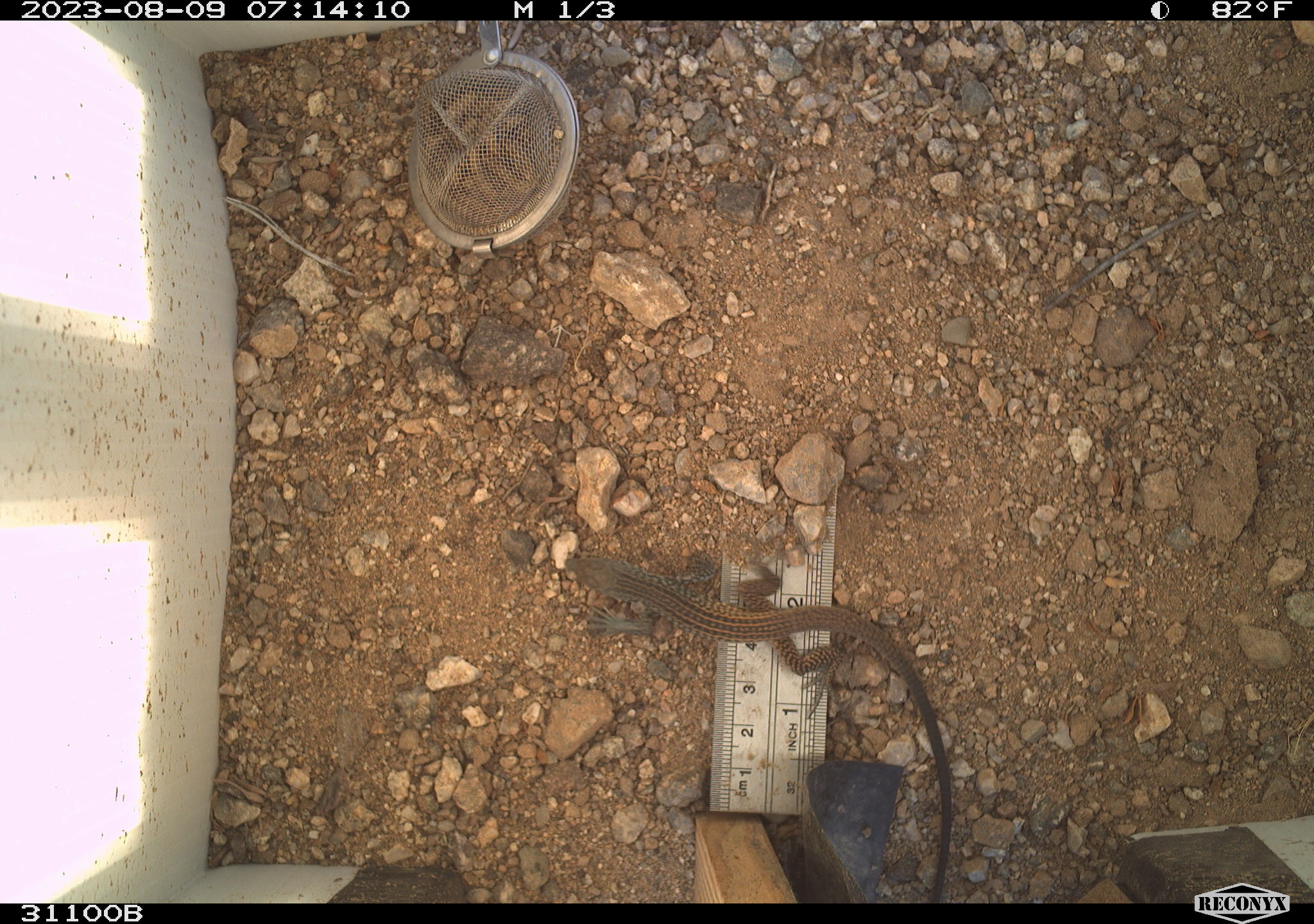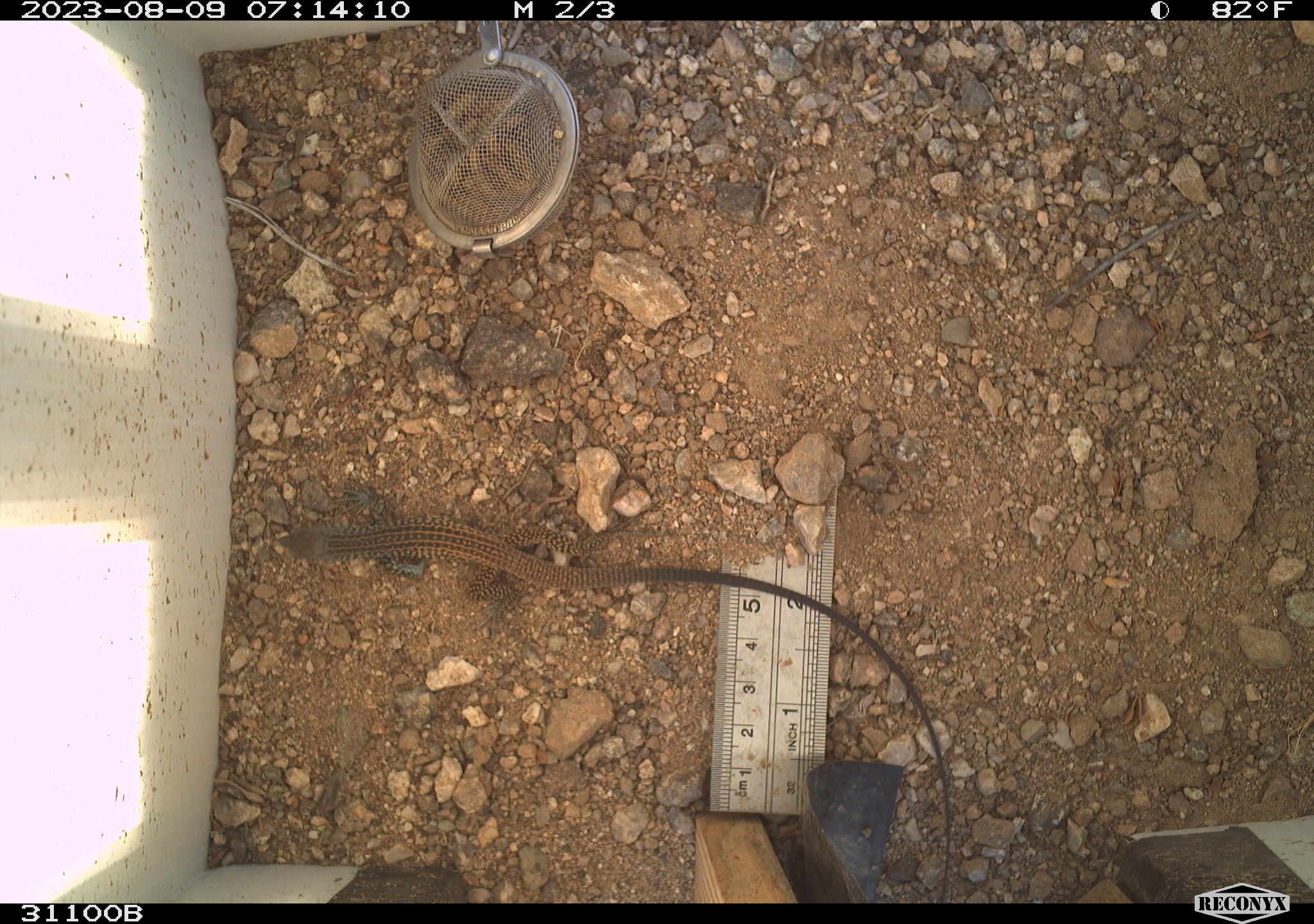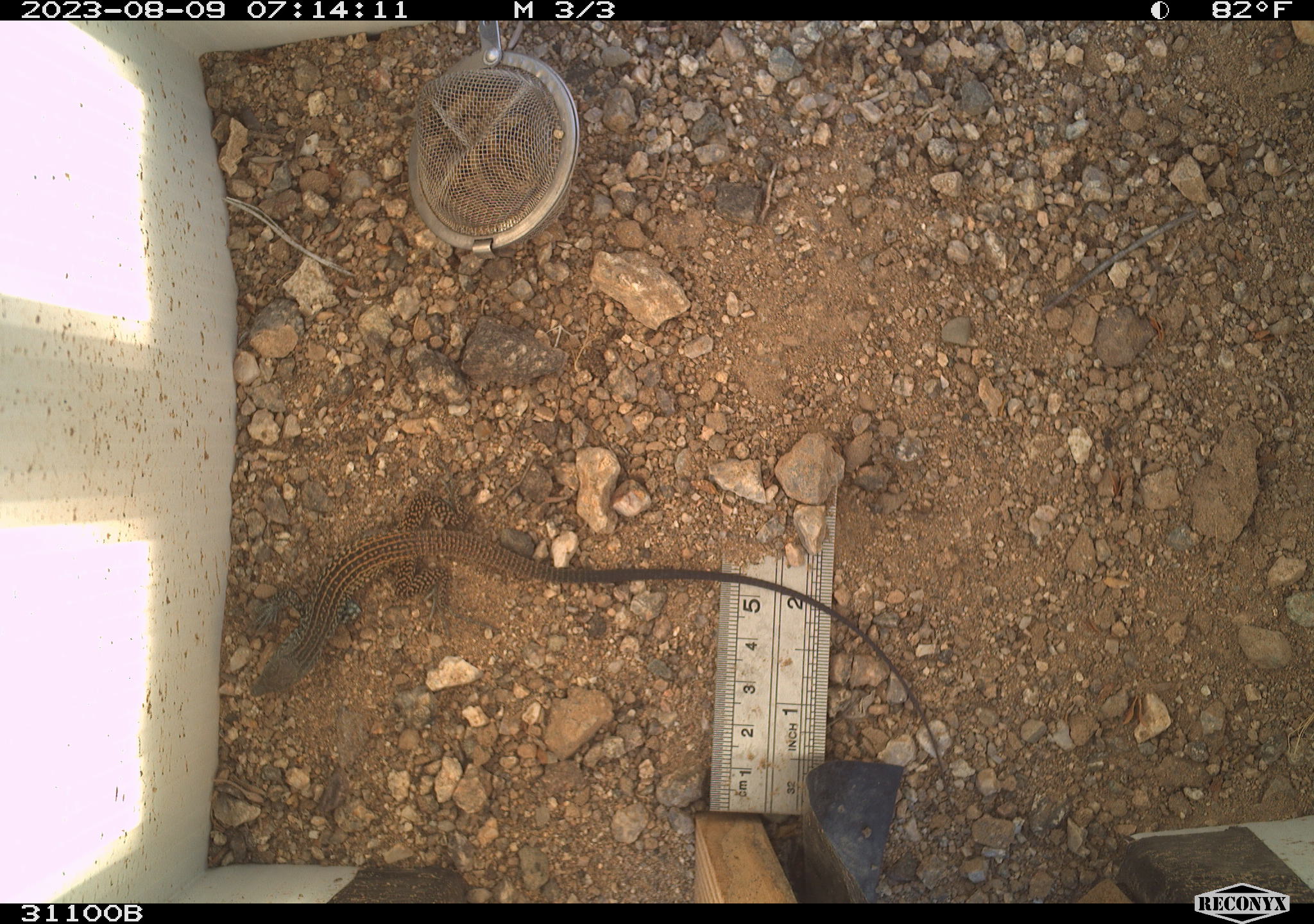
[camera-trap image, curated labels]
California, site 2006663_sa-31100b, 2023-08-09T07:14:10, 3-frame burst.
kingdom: Animalia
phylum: Chordata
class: Reptilia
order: Squamata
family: Teiidae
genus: Aspidoscelis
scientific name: Aspidoscelis tigris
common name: western whiptail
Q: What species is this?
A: Western whiptail (Aspidoscelis tigris).